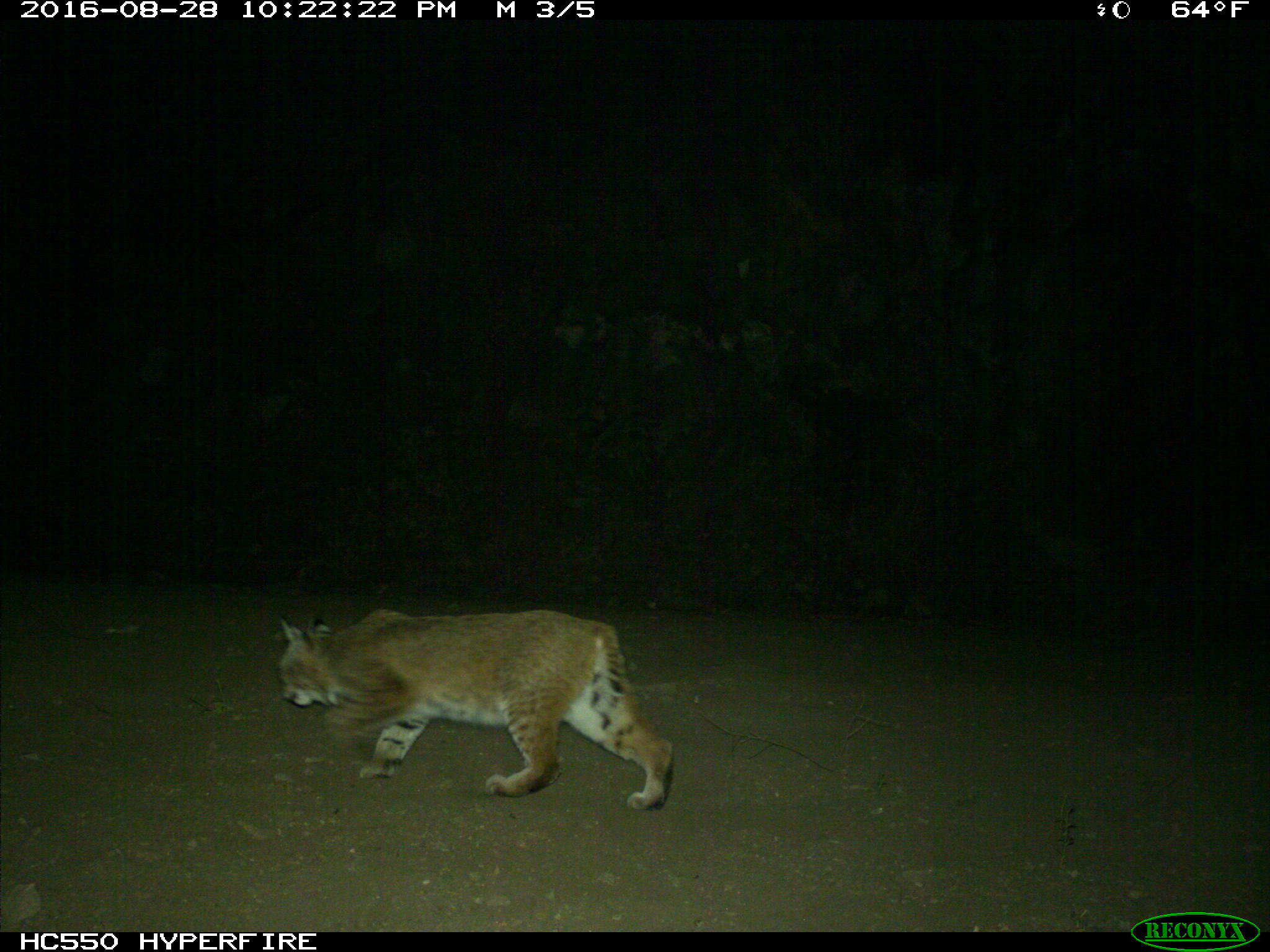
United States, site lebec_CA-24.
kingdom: Animalia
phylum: Chordata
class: Mammalia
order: Carnivora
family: Felidae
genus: Lynx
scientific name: Lynx rufus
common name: bobcat